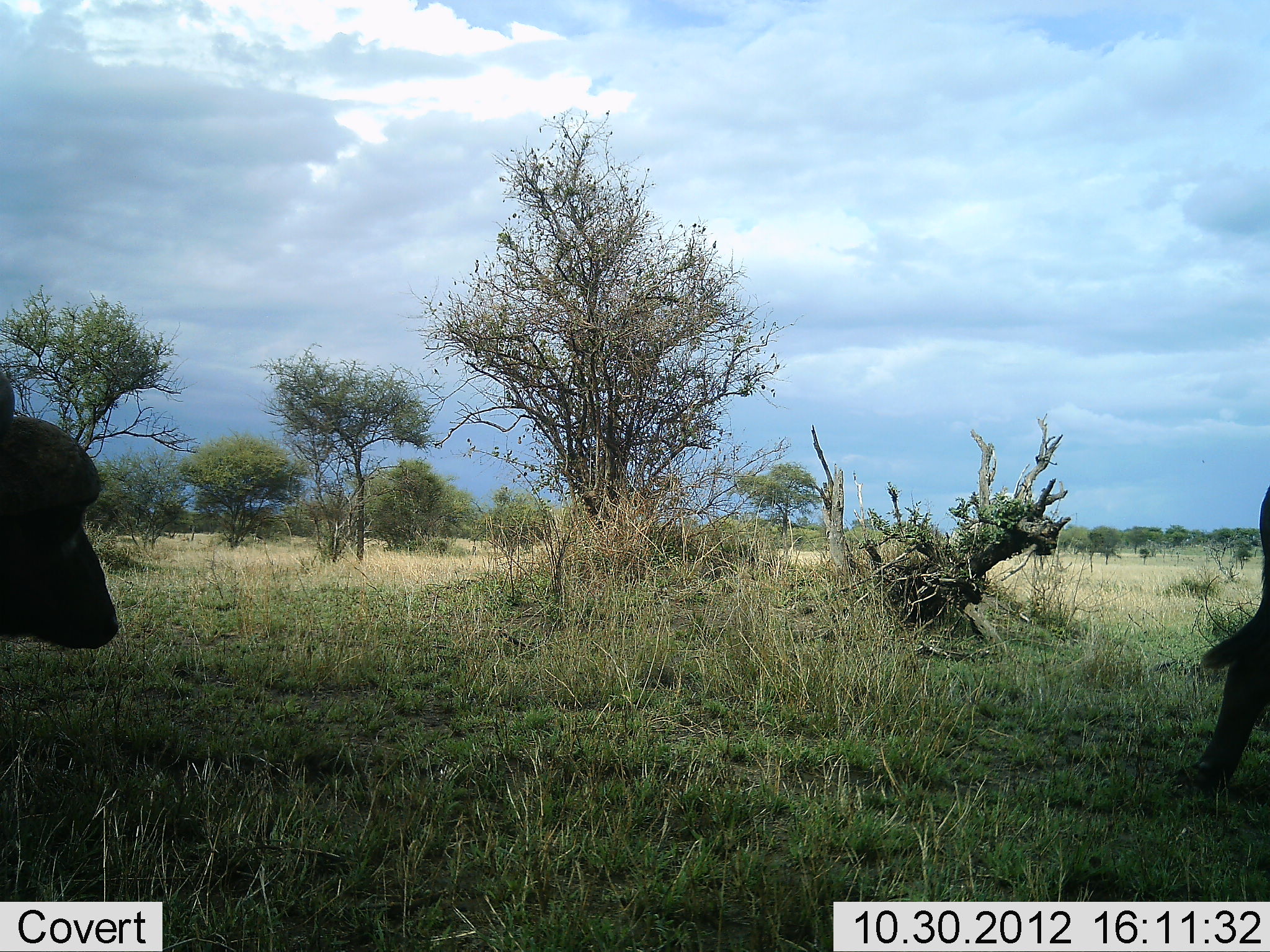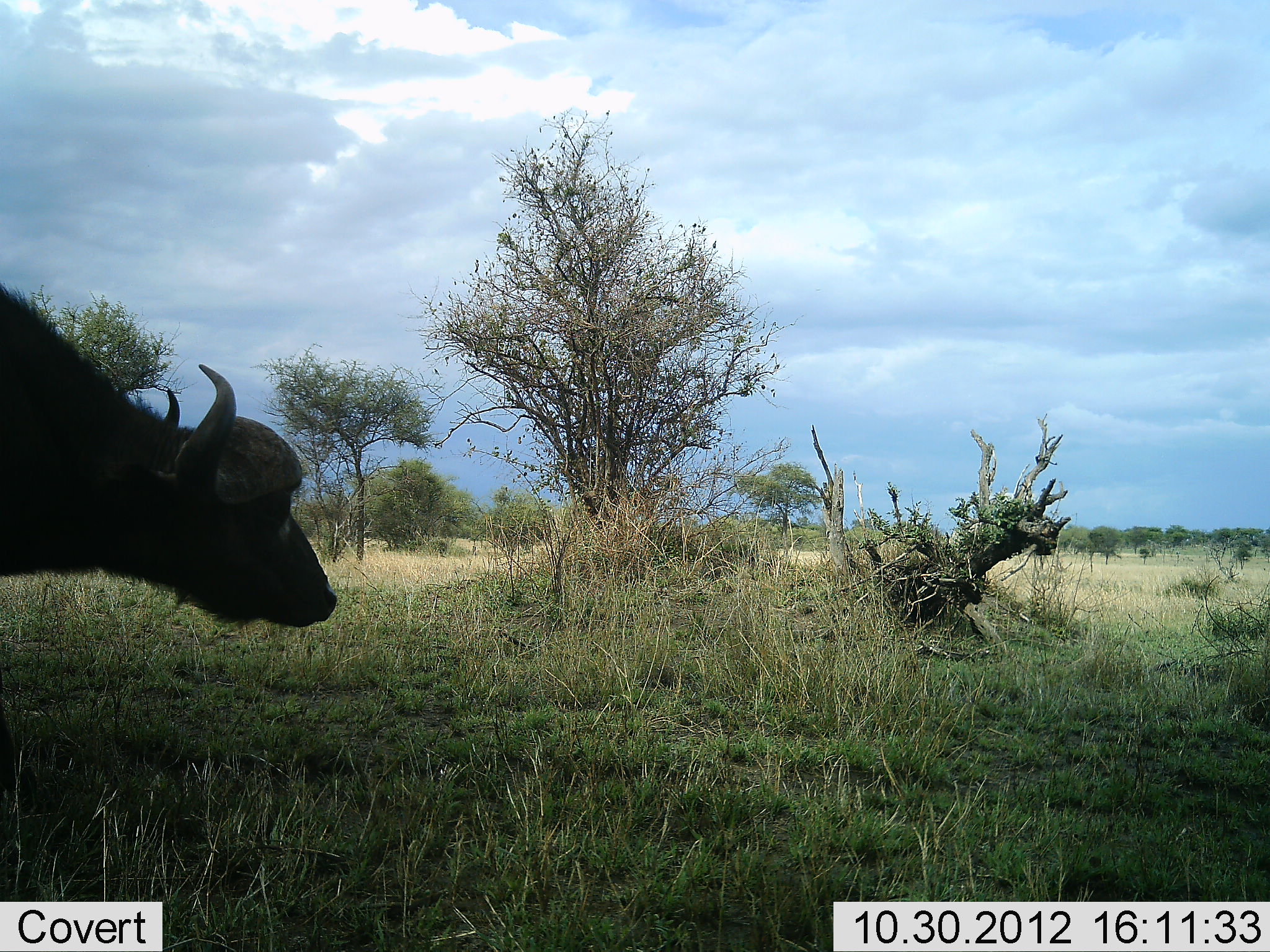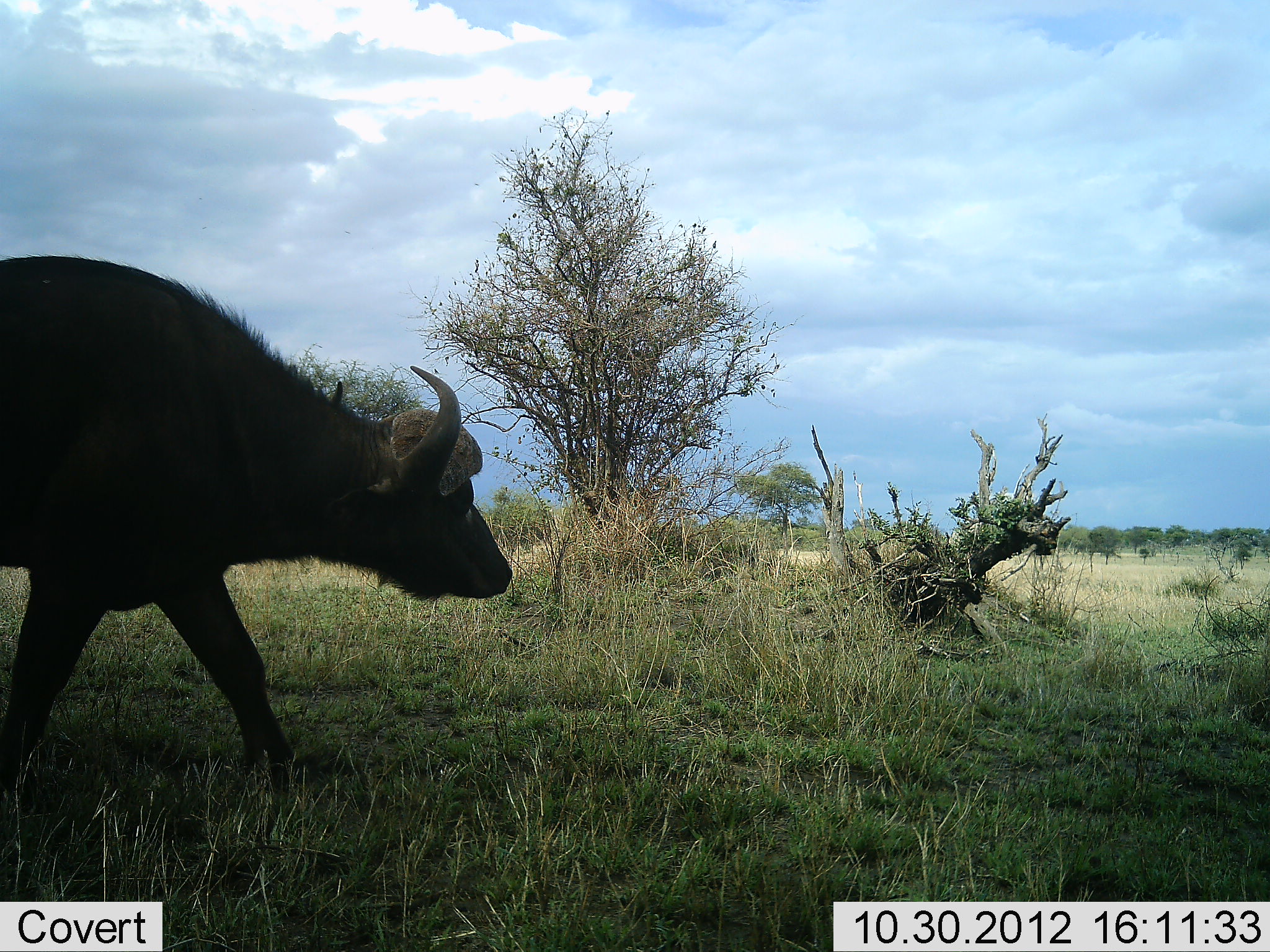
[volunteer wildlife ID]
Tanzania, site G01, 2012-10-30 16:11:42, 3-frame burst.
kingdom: Animalia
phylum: Chordata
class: Mammalia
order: Artiodactyla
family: Bovidae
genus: Syncerus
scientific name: Syncerus caffer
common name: cape buffalo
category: buffalo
Buffalo (cape buffalo) (Syncerus caffer), count 2. Behavior (volunteer vote fractions): standing 0%, resting 0%, moving 100%, interacting 0%. Young present (vote fraction): 0%. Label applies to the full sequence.